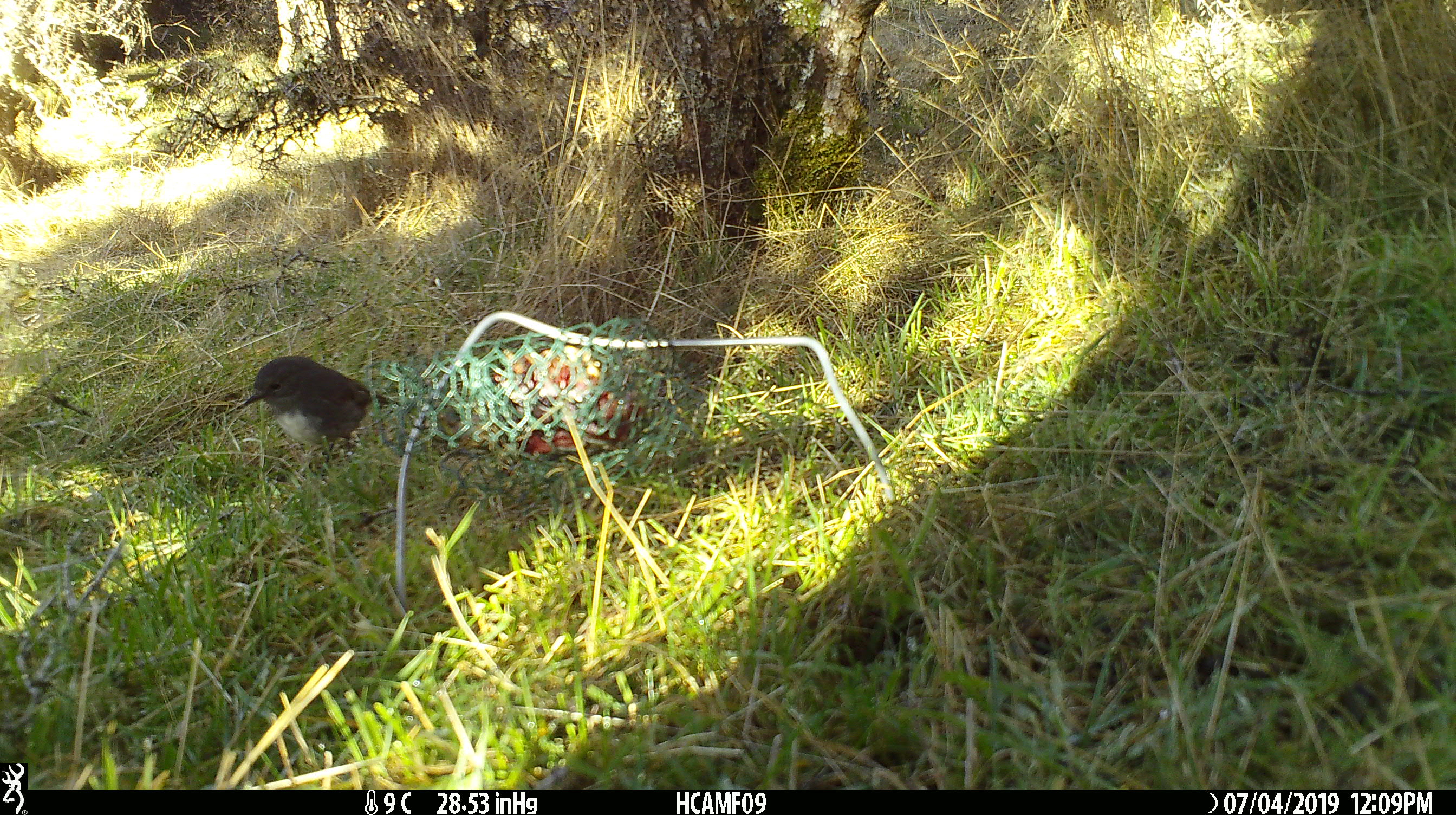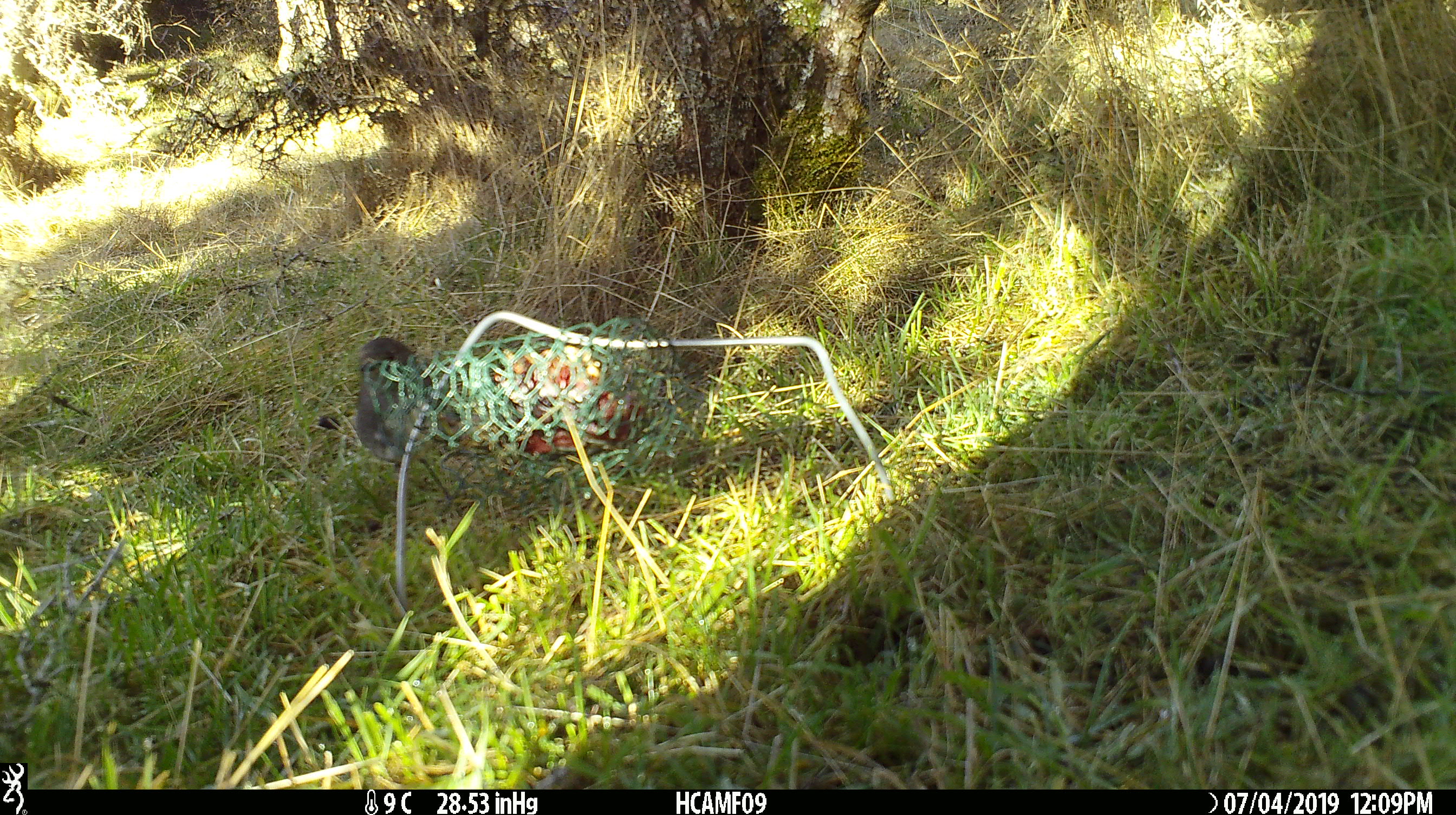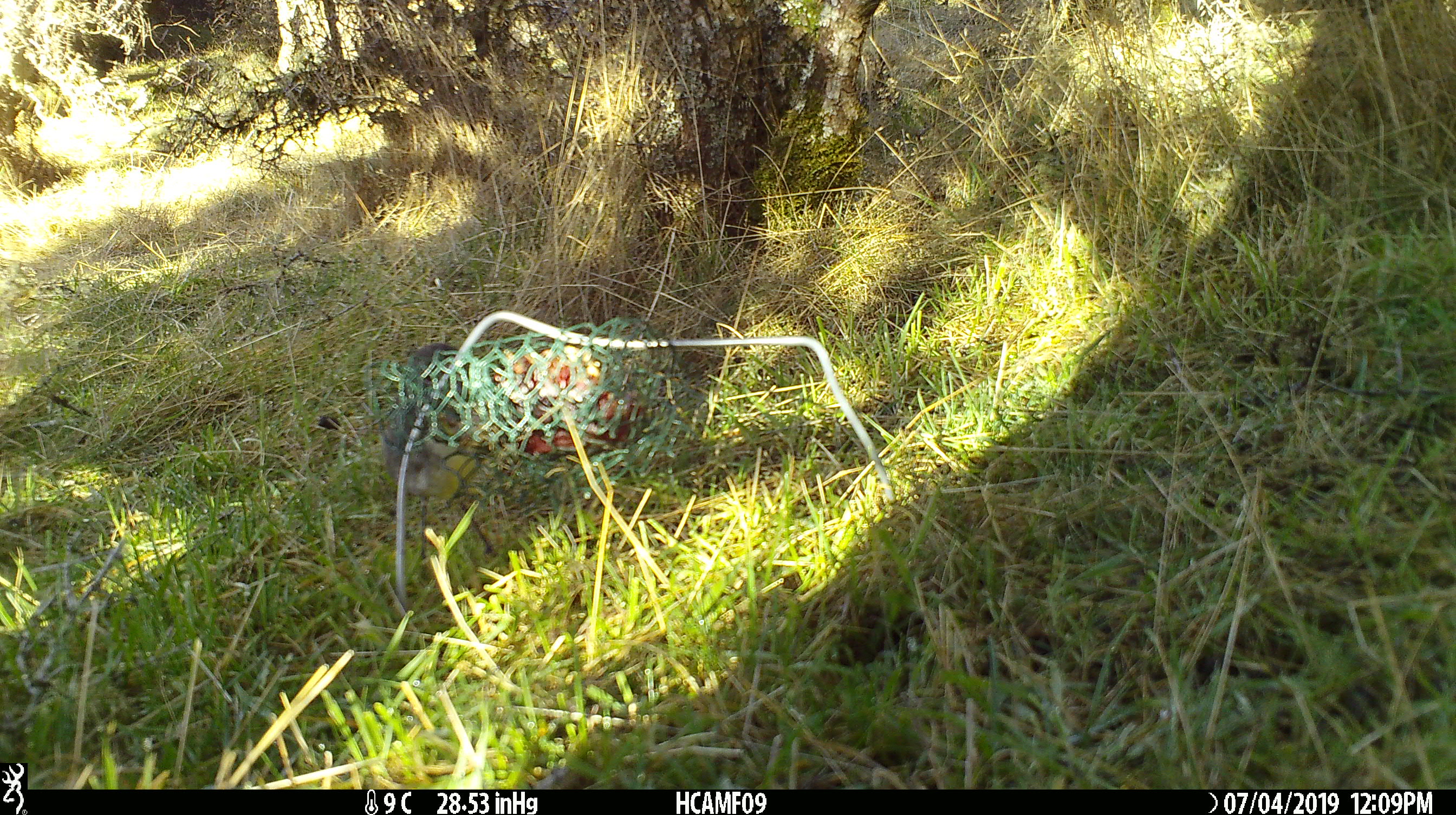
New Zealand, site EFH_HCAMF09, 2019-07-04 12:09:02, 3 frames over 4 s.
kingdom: Animalia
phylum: Chordata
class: Aves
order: Passeriformes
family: Petroicidae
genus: Petroica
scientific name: Petroica australis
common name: new zealand robin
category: robin